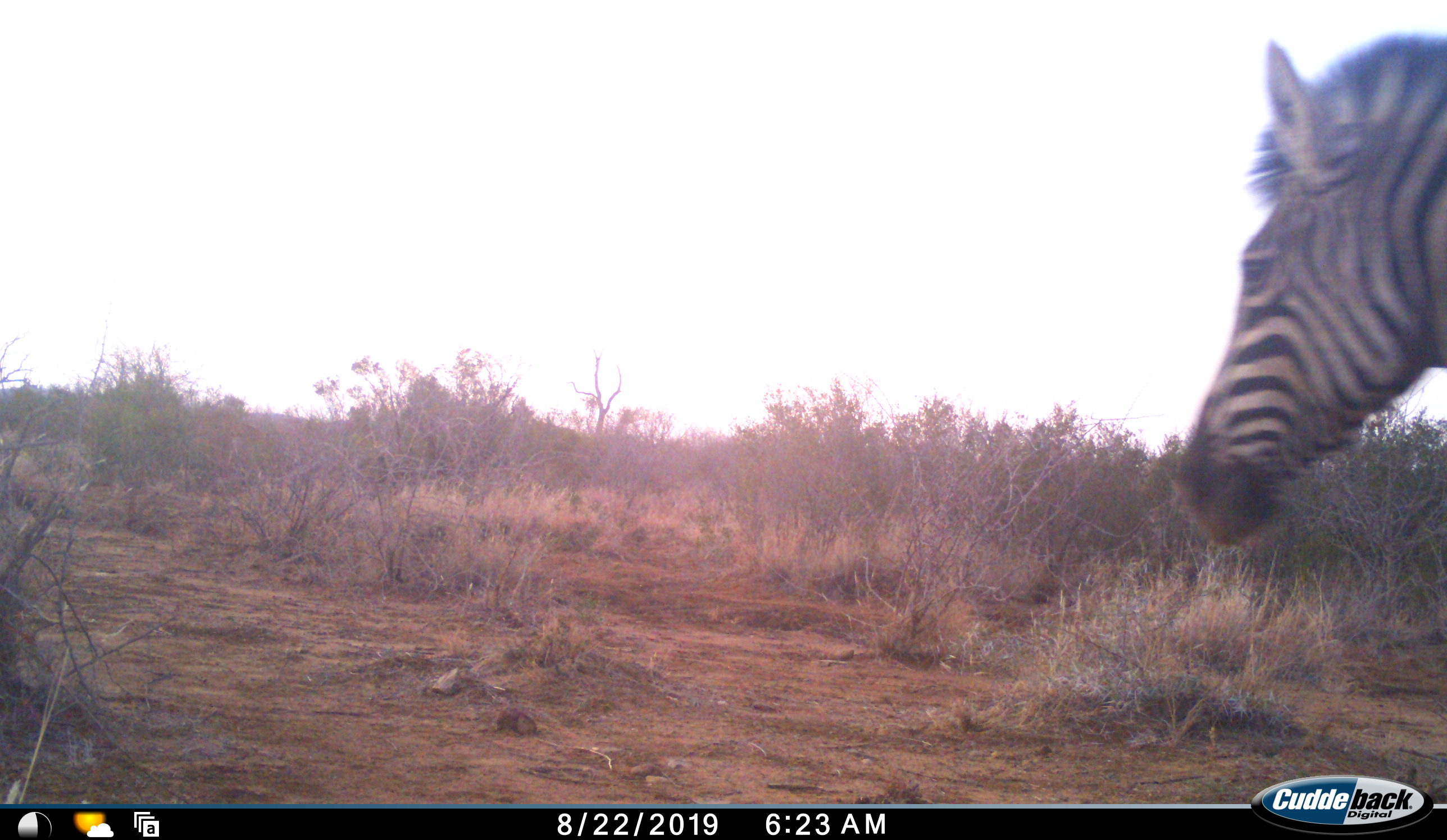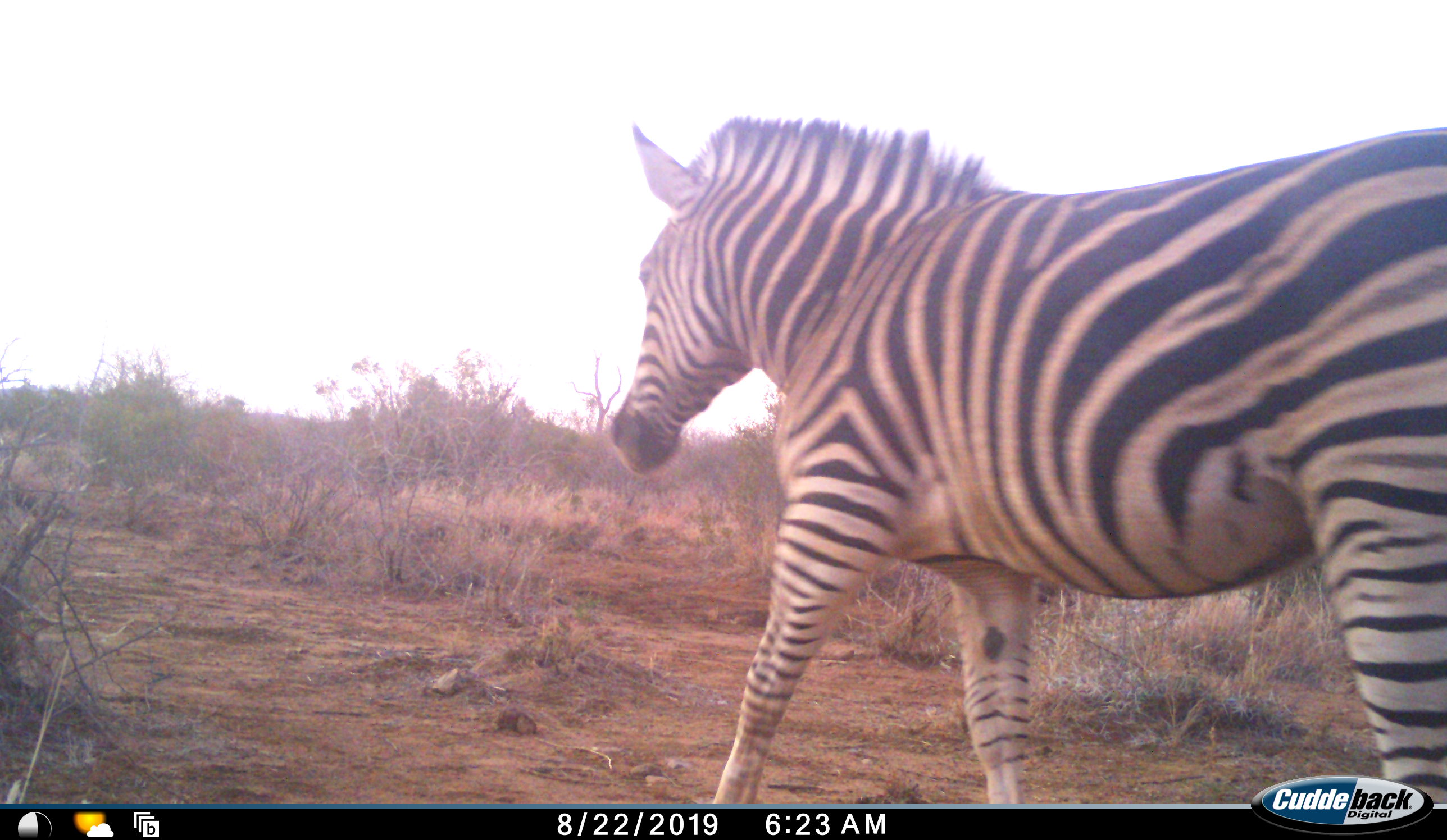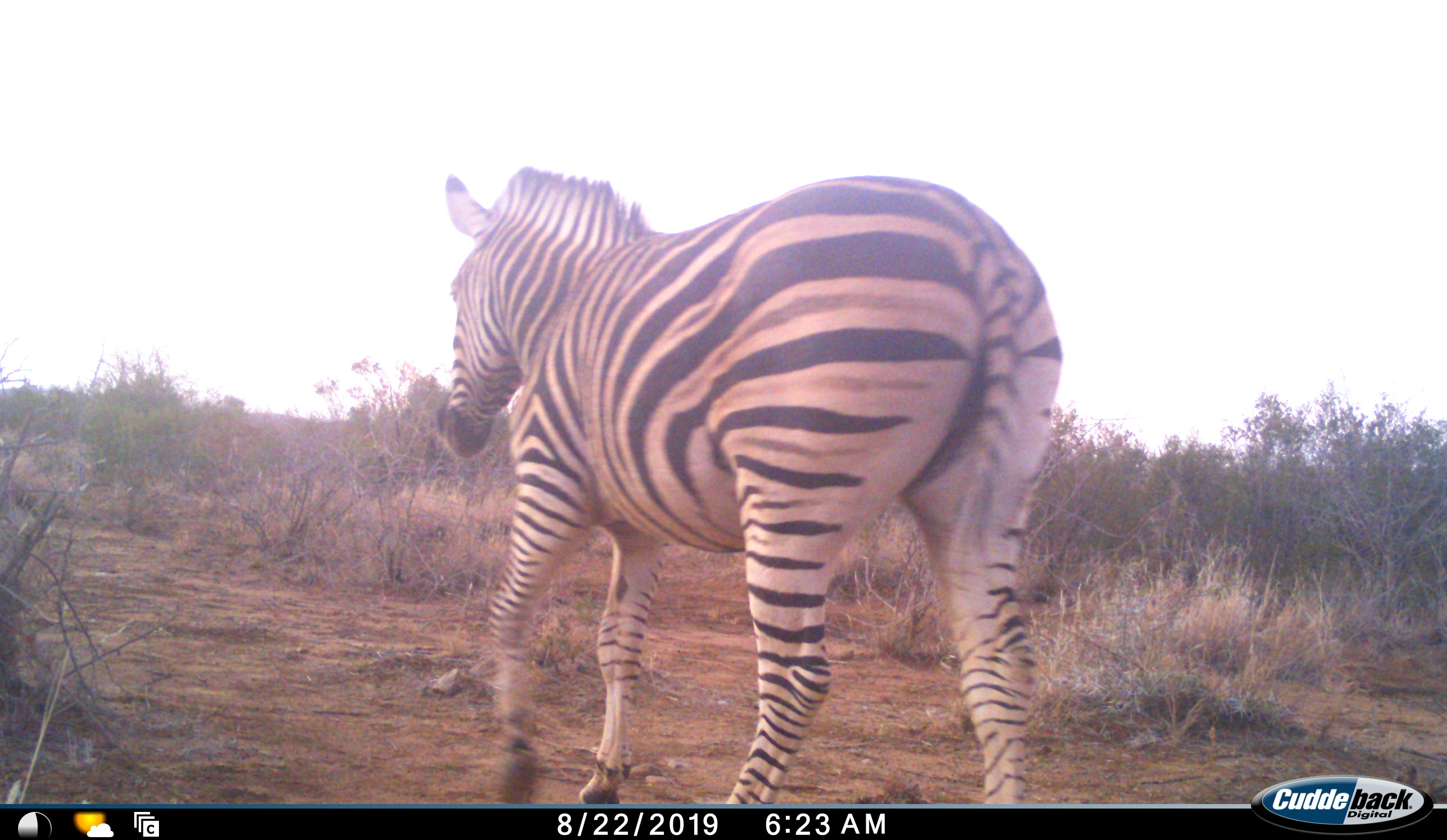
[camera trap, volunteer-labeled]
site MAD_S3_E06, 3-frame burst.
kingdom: Animalia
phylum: Chordata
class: Mammalia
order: Perissodactyla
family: Equidae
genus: Equus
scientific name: Equus quagga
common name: plains zebra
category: zebraplains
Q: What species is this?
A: Zebraplains (plains zebra) (Equus quagga).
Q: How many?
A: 1.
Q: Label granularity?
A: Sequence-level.